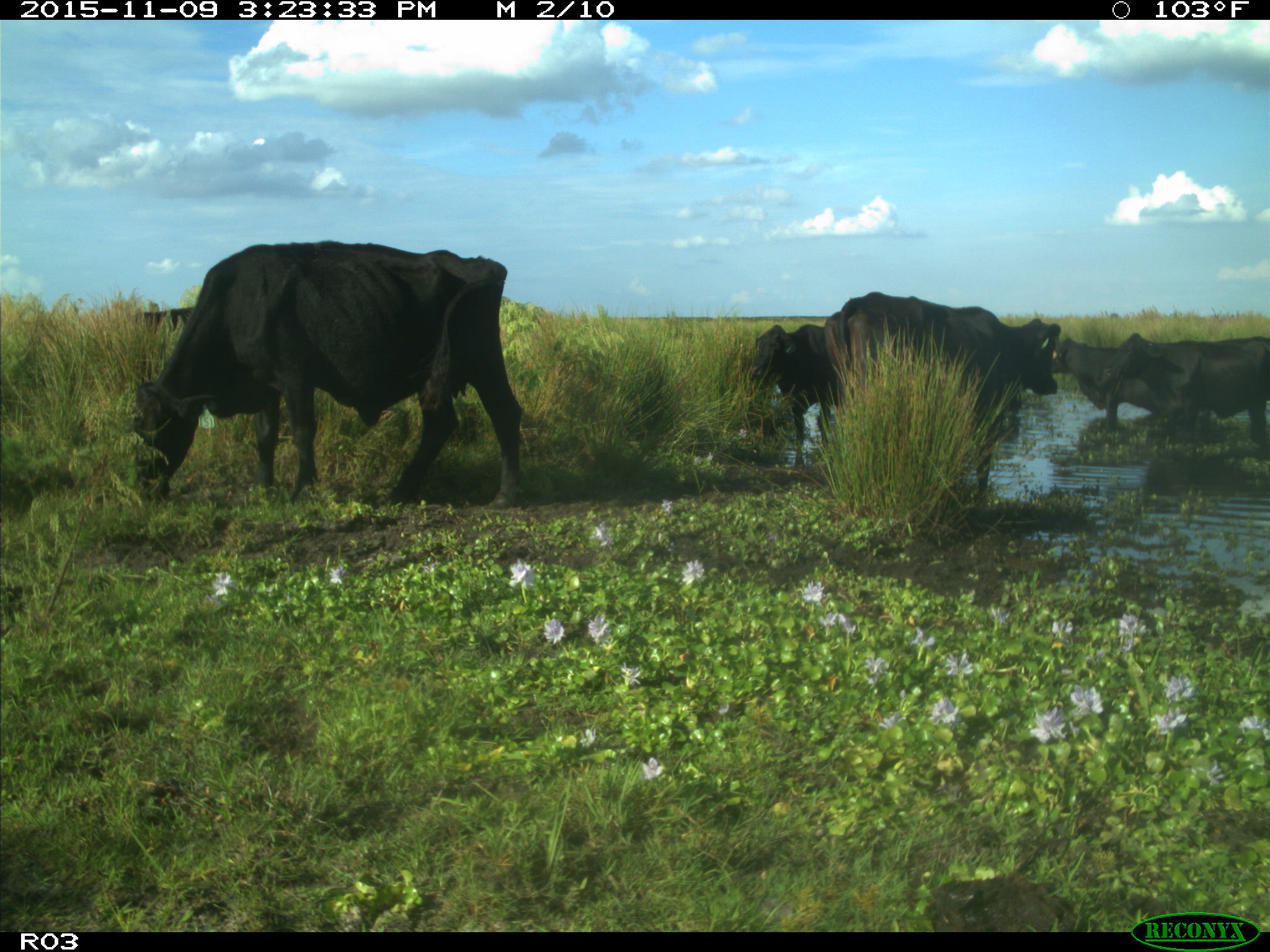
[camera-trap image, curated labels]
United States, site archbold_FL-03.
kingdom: Animalia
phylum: Chordata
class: Mammalia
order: Artiodactyla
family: Bovidae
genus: Bos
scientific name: Bos taurus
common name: domestic cow